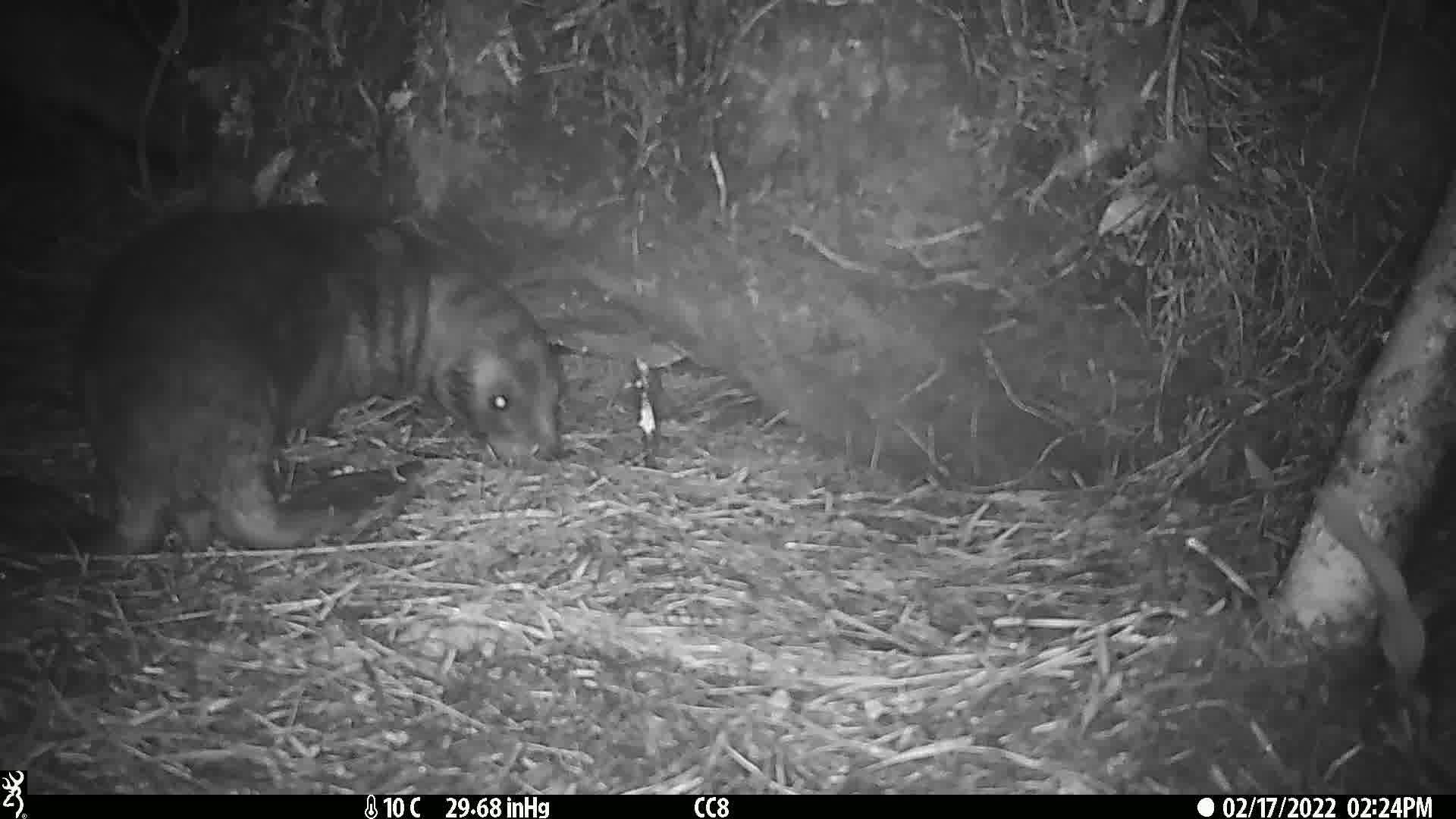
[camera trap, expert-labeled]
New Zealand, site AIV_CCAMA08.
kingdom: Animalia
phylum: Chordata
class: Mammalia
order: Carnivora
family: Otariidae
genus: Phocarctos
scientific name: Phocarctos hookeri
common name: new zealand sea lion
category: sealion